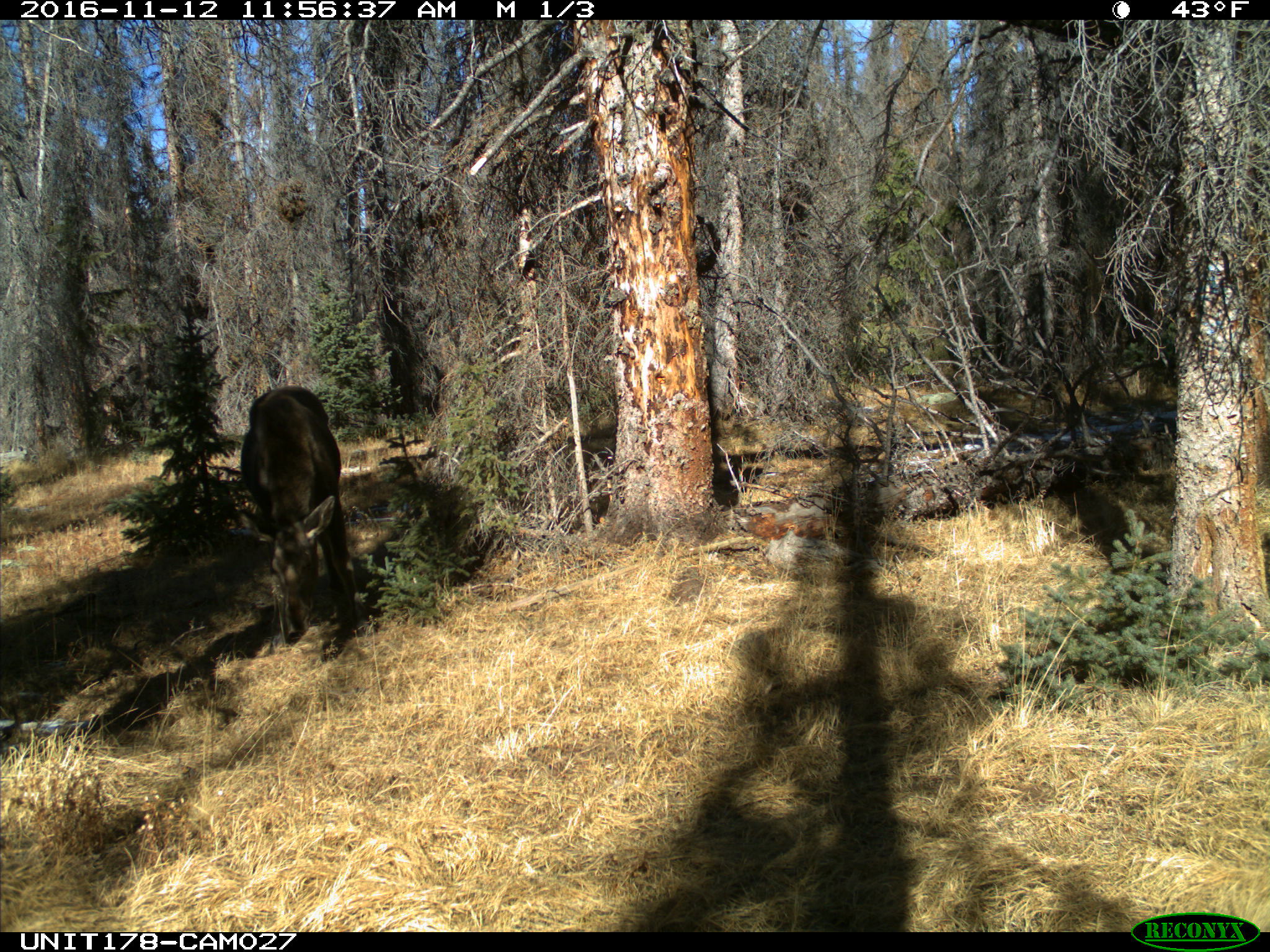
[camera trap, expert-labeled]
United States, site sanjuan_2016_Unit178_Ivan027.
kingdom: Animalia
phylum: Chordata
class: Mammalia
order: Artiodactyla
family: Cervidae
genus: Alces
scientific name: Alces alces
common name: moose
Alces alces (moose).